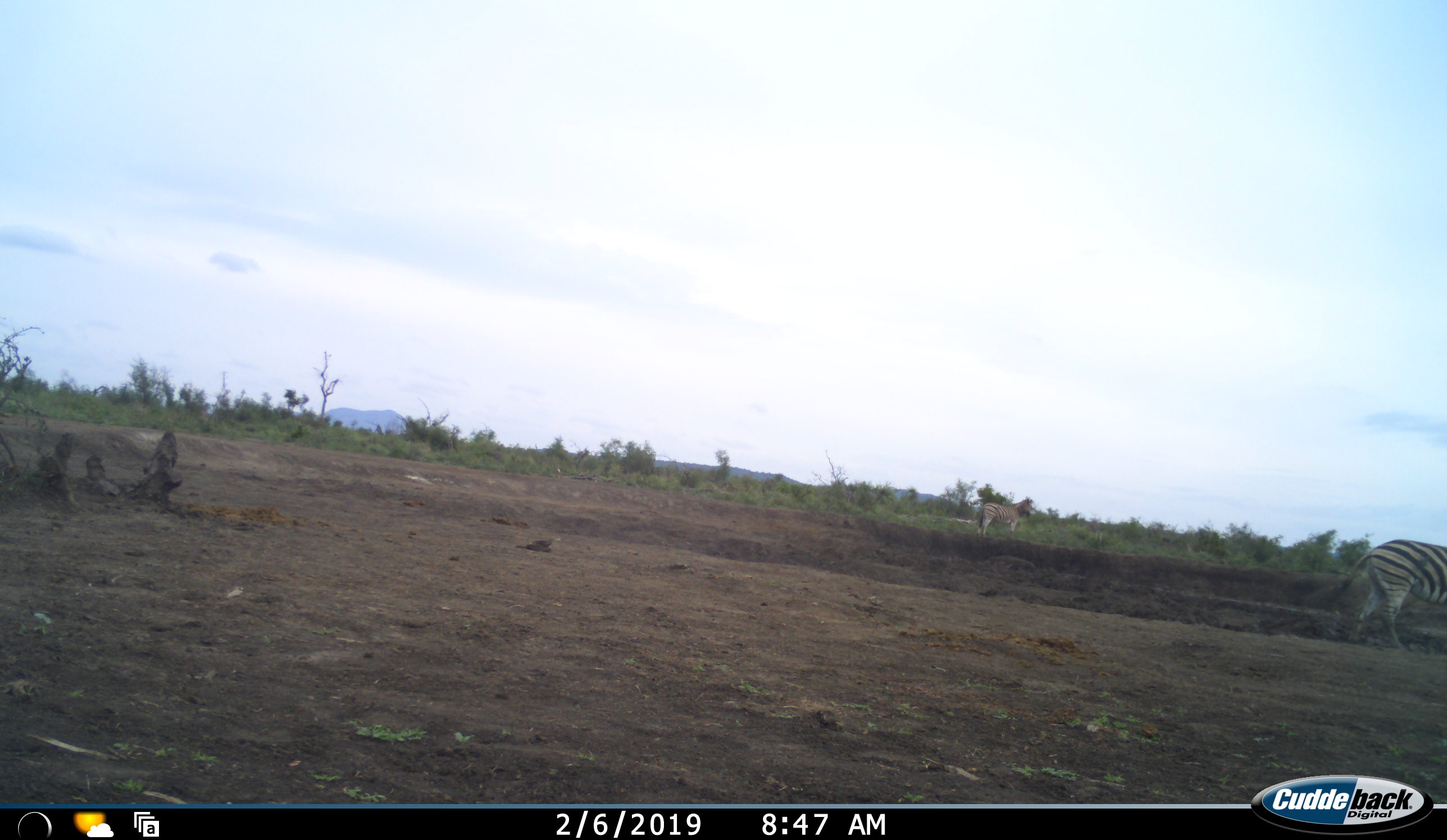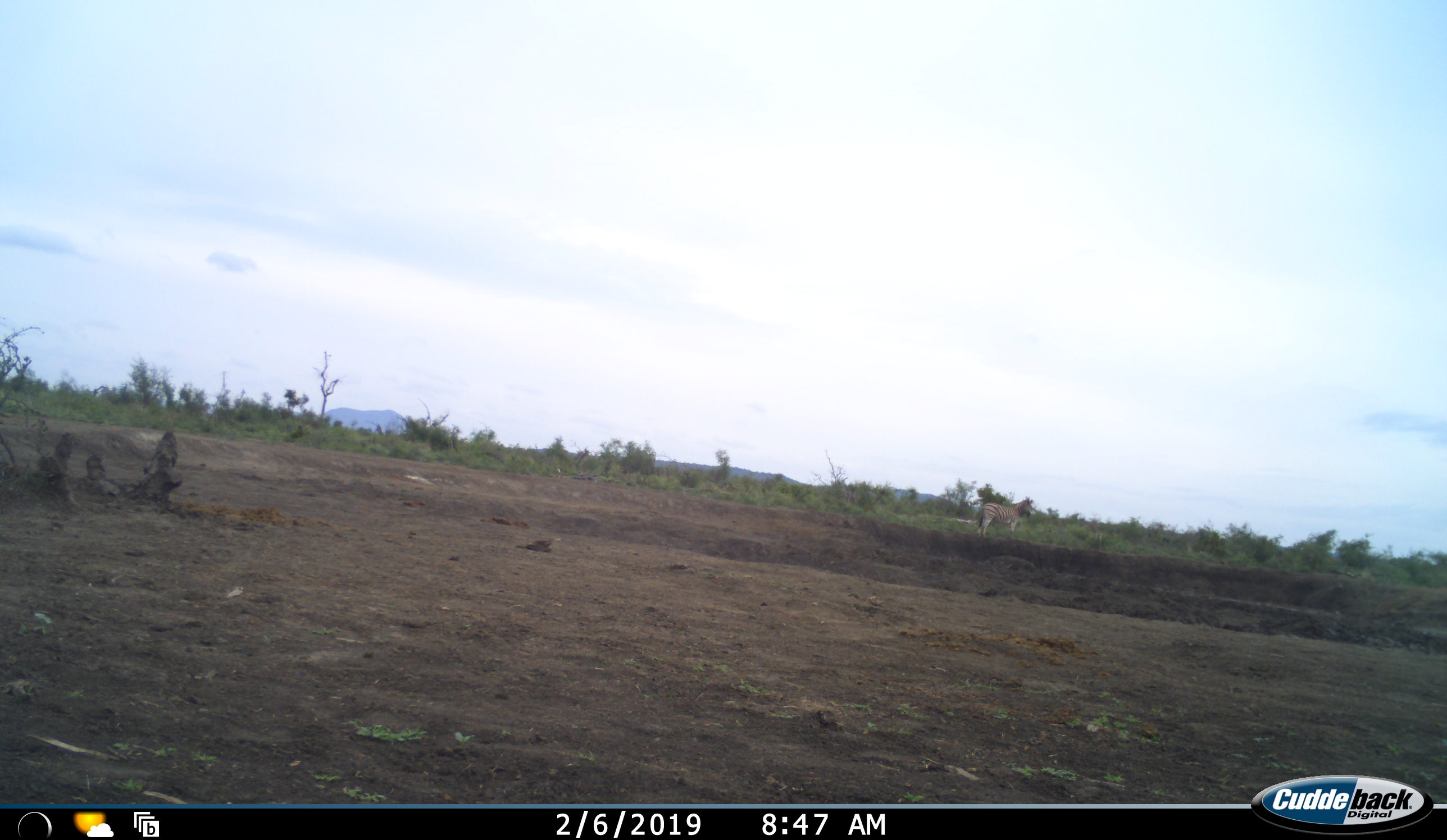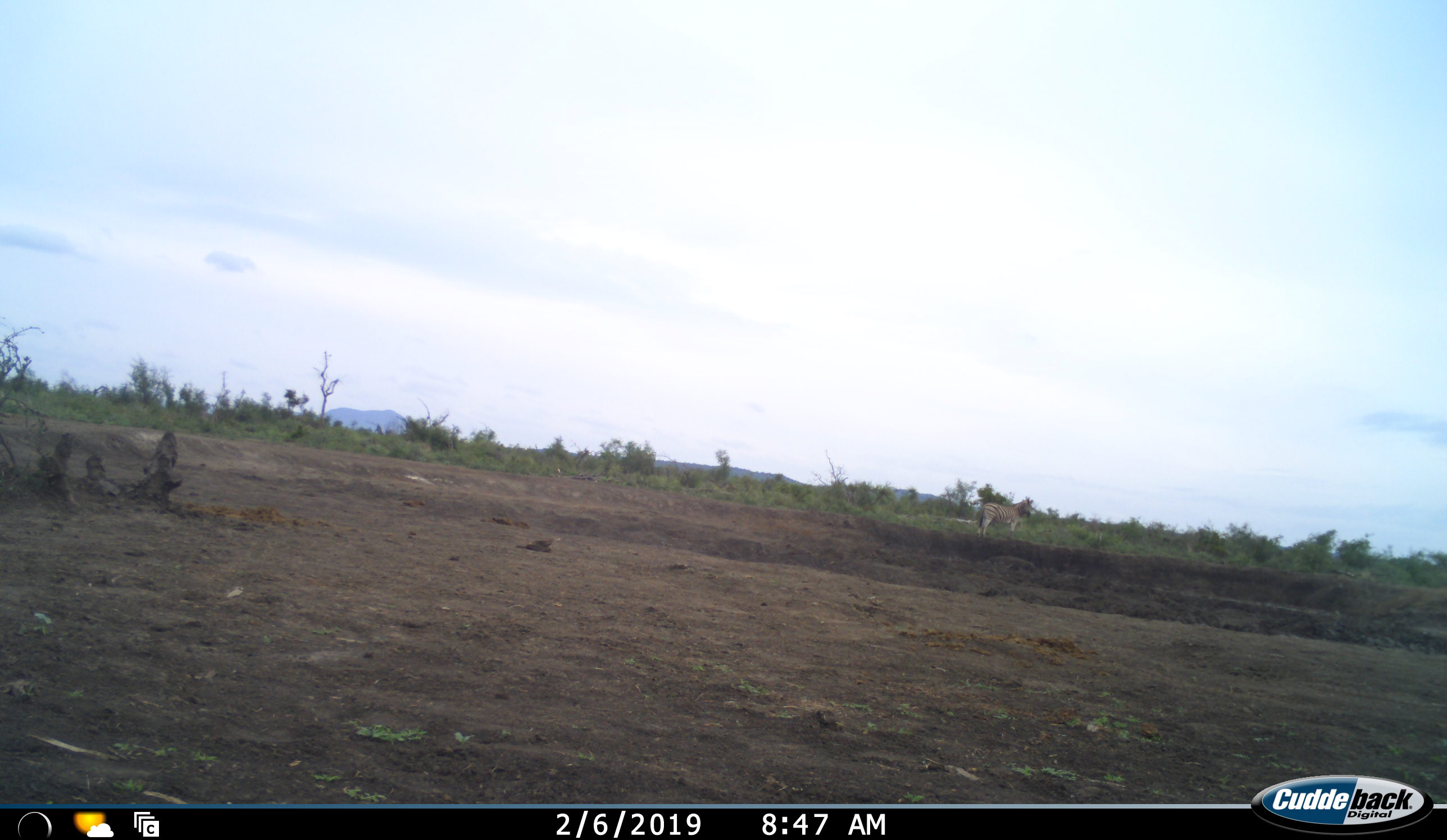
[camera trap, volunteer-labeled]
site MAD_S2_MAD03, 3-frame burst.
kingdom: Animalia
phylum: Chordata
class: Mammalia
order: Perissodactyla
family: Equidae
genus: Equus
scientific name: Equus quagga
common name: plains zebra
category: zebraplains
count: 2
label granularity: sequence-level